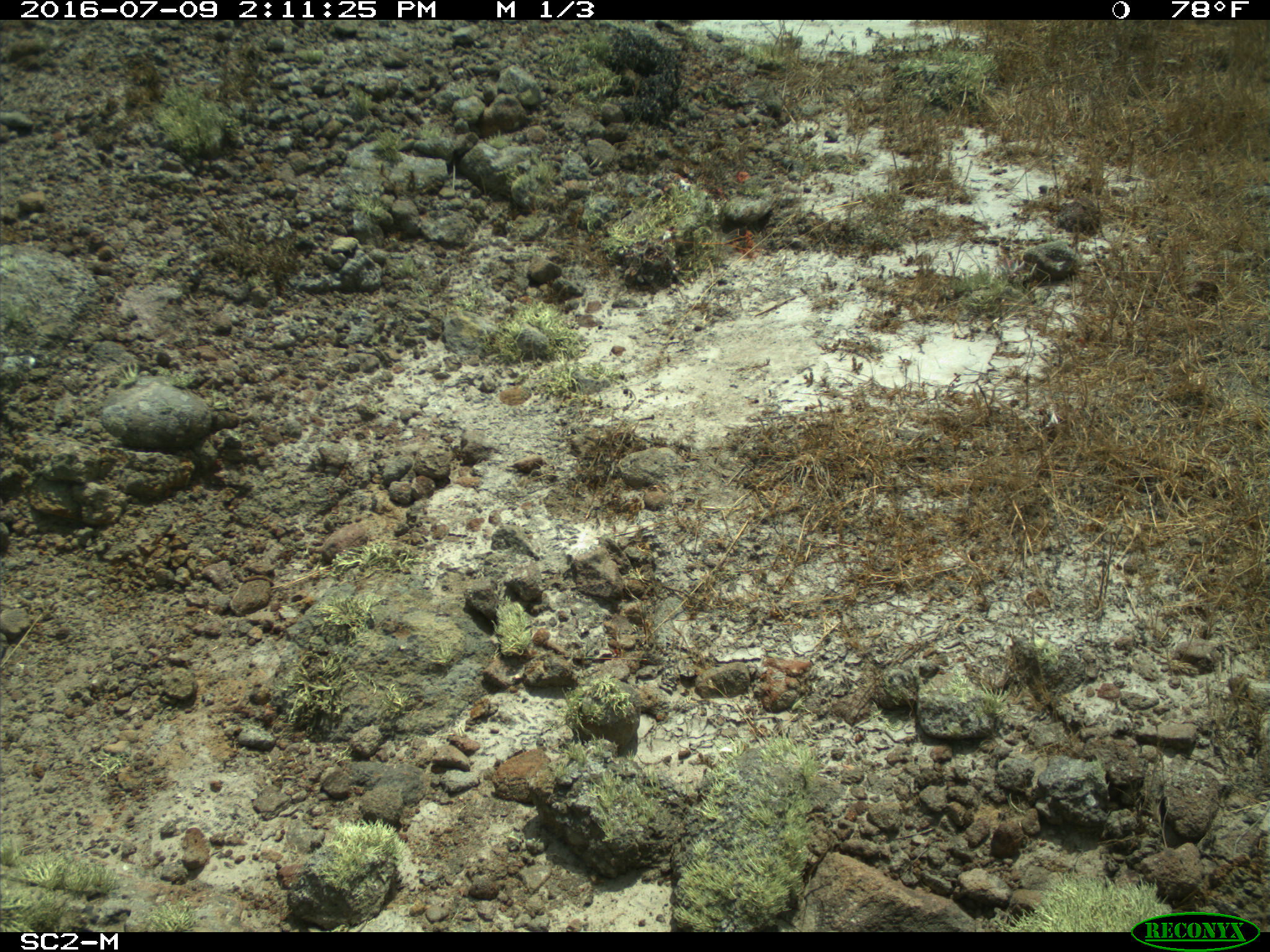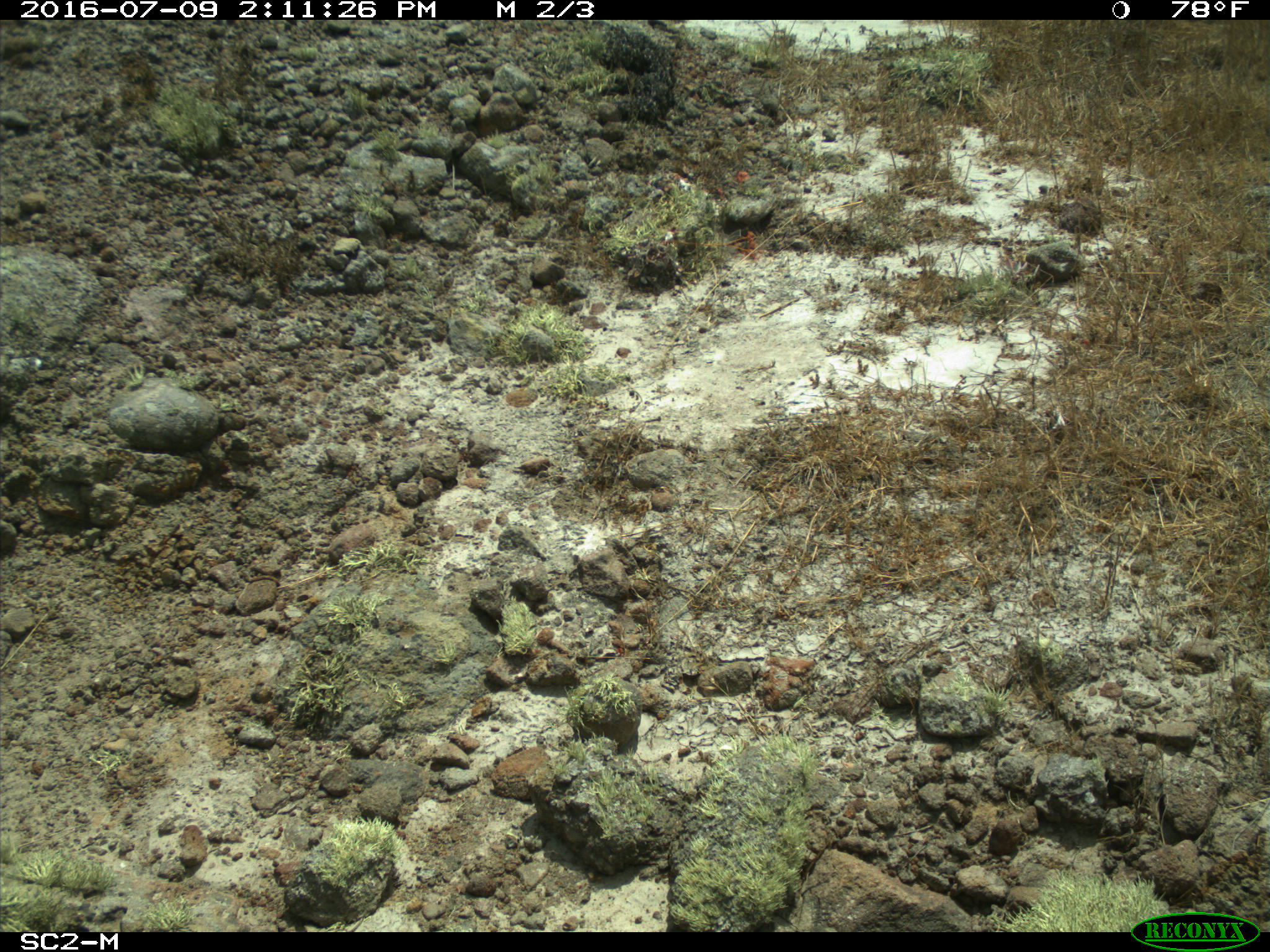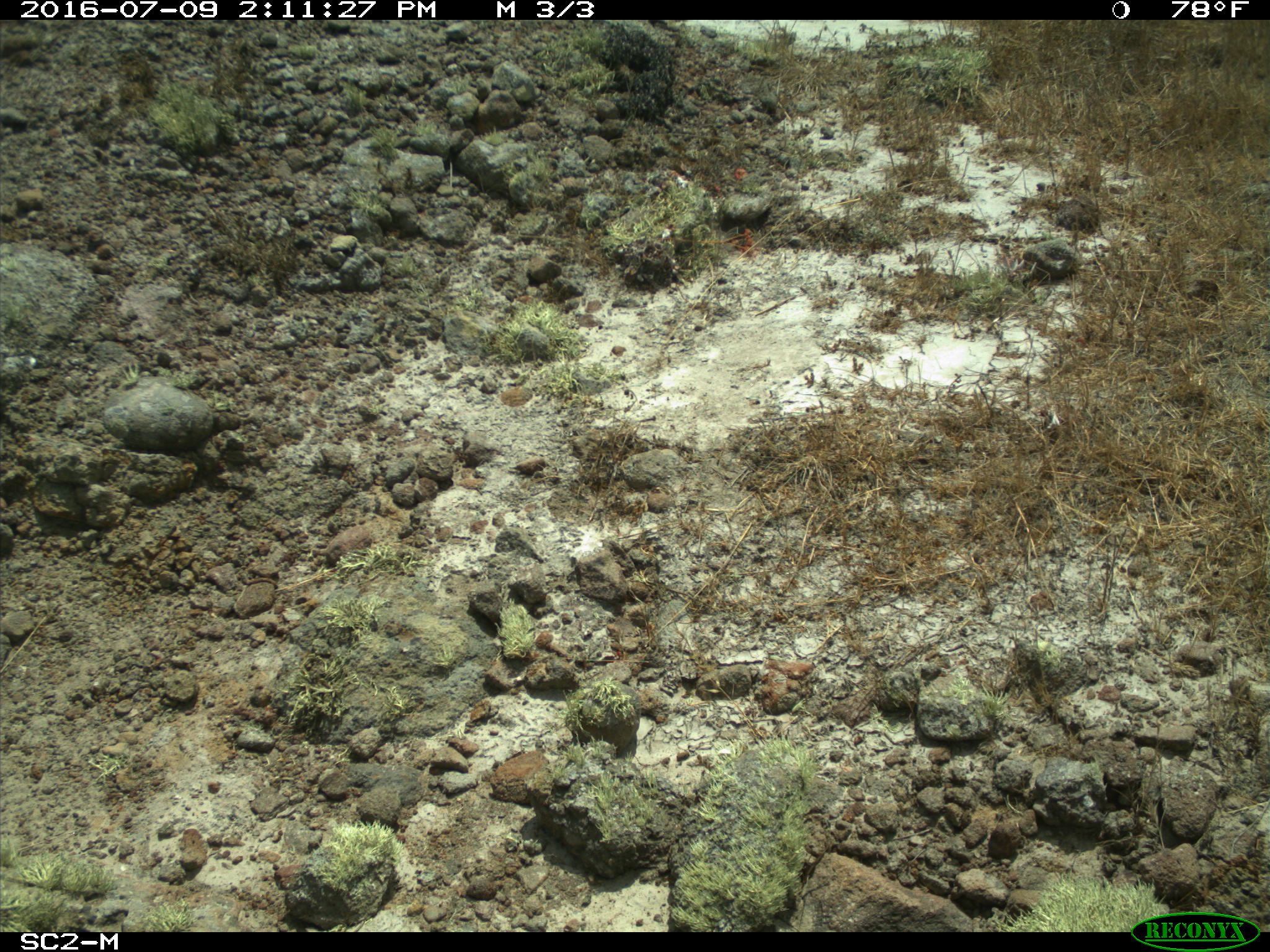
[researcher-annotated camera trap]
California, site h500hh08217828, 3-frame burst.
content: no animal present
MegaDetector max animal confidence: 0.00